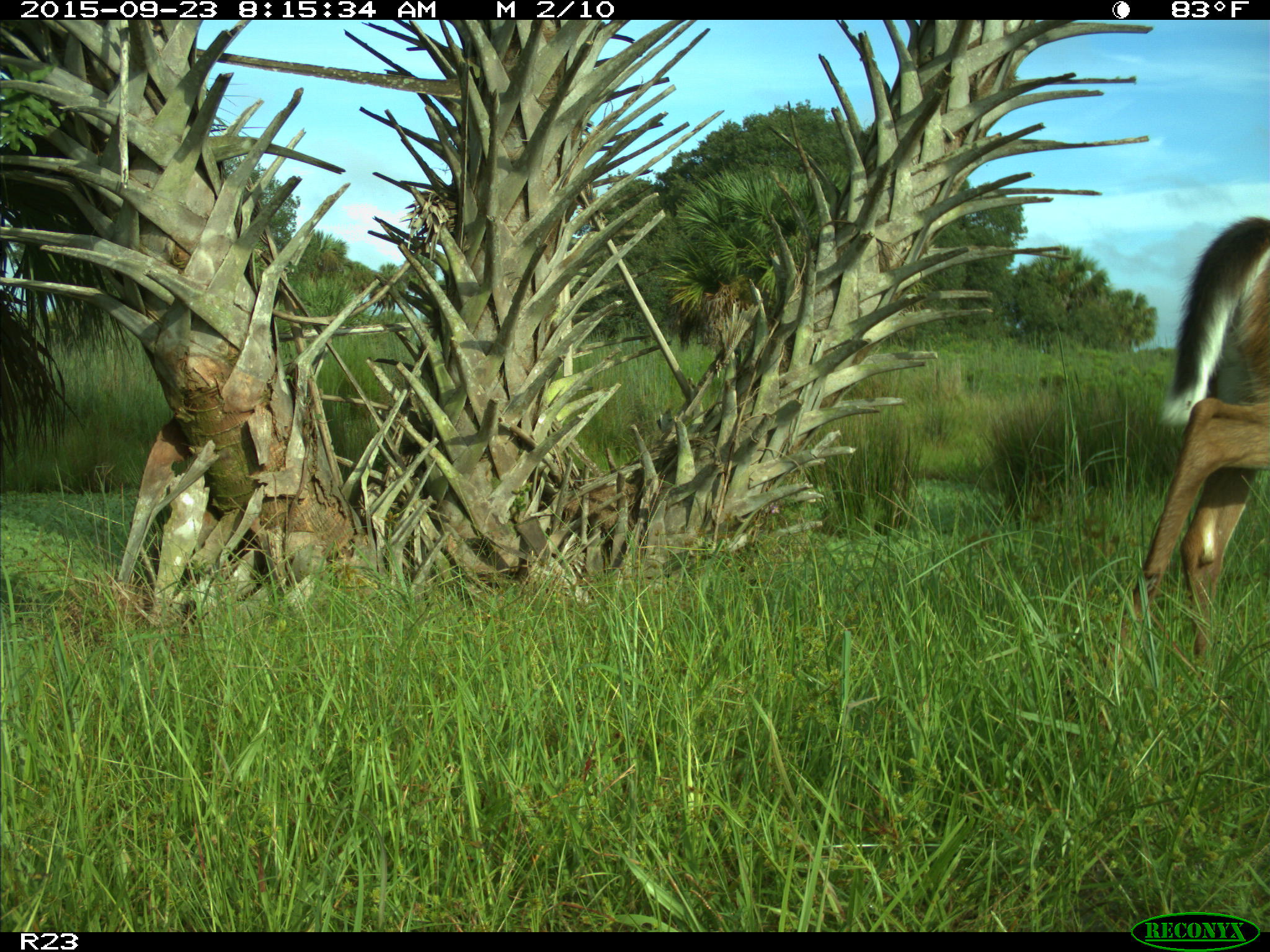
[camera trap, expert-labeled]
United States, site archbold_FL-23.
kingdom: Animalia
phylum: Chordata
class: Mammalia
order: Artiodactyla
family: Cervidae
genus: Odocoileus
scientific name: Odocoileus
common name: deer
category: unidentified deer